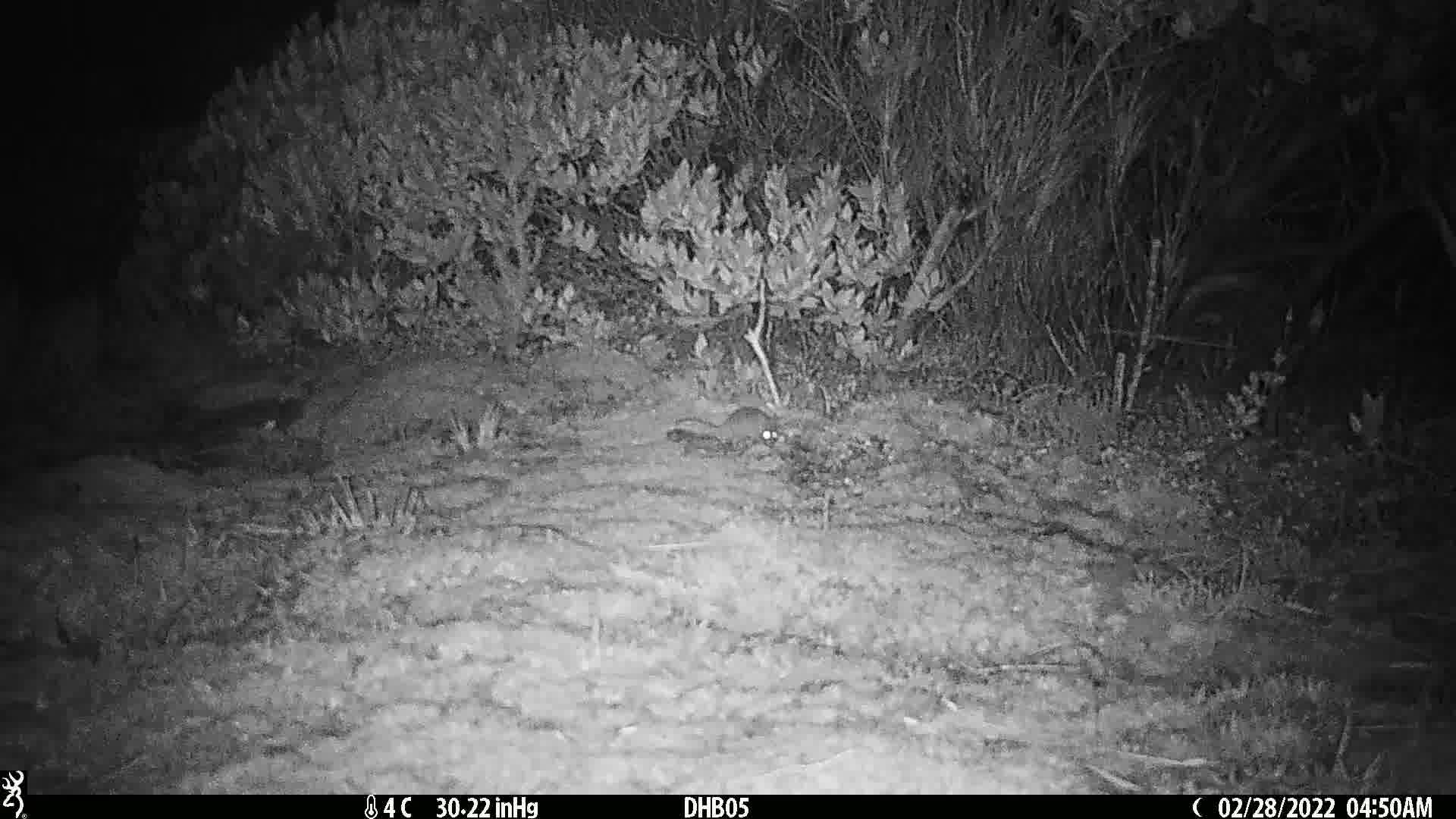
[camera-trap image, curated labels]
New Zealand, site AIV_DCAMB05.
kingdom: Animalia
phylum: Chordata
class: Mammalia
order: Rodentia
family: Muridae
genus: Mus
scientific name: Mus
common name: mouse